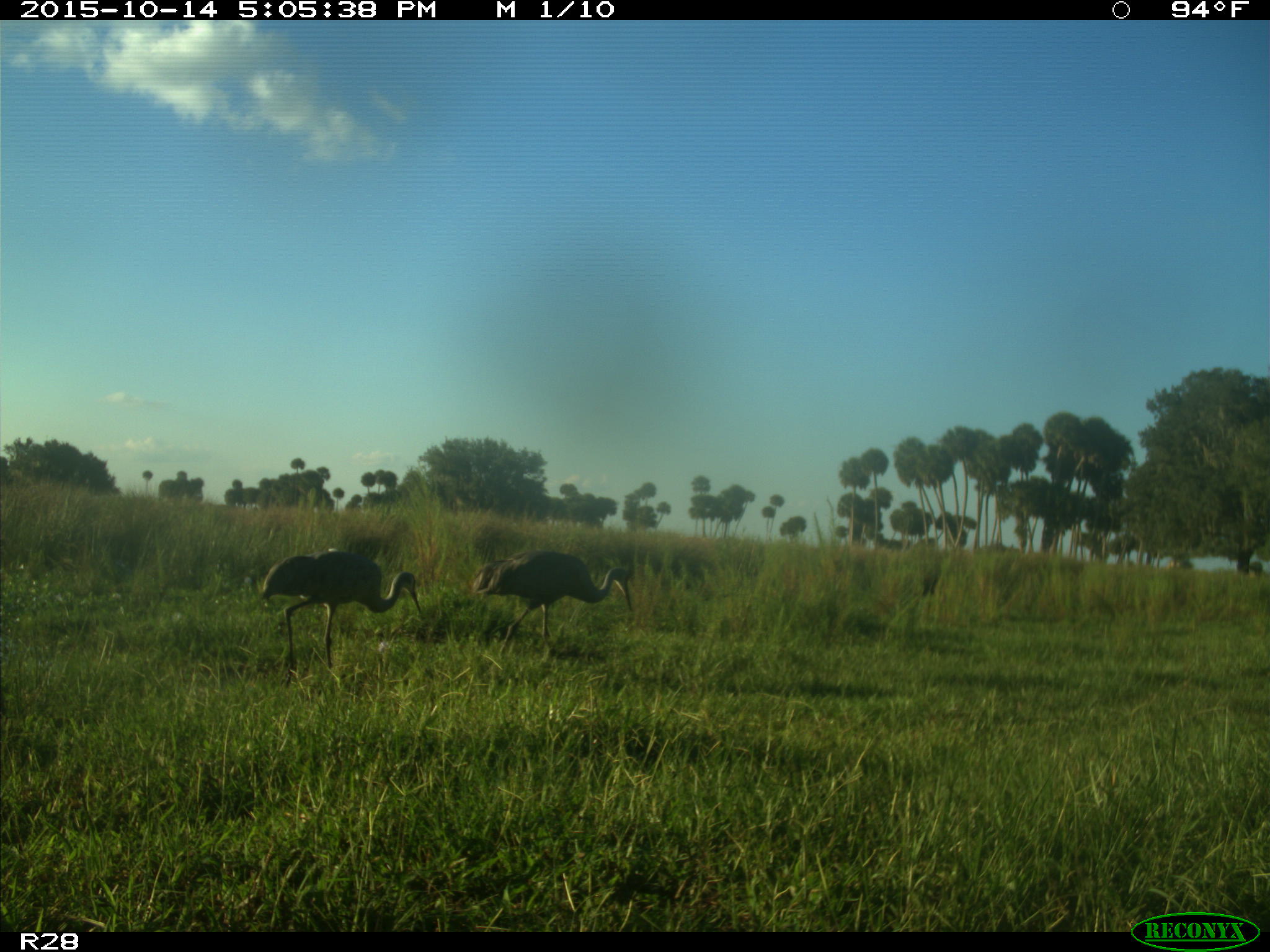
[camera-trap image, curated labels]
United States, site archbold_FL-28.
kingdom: Animalia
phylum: Chordata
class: Aves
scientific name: Aves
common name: birds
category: unidentified bird